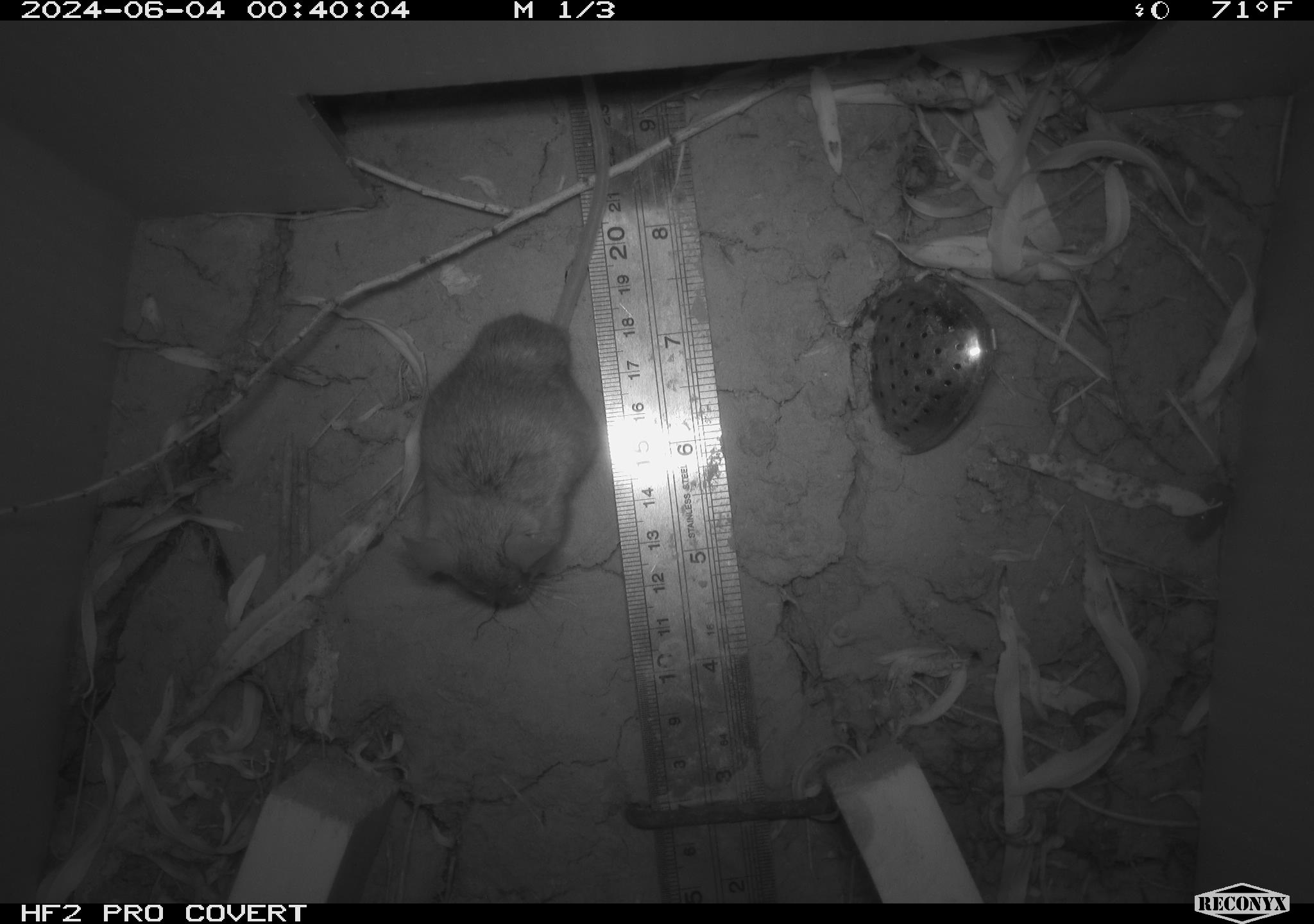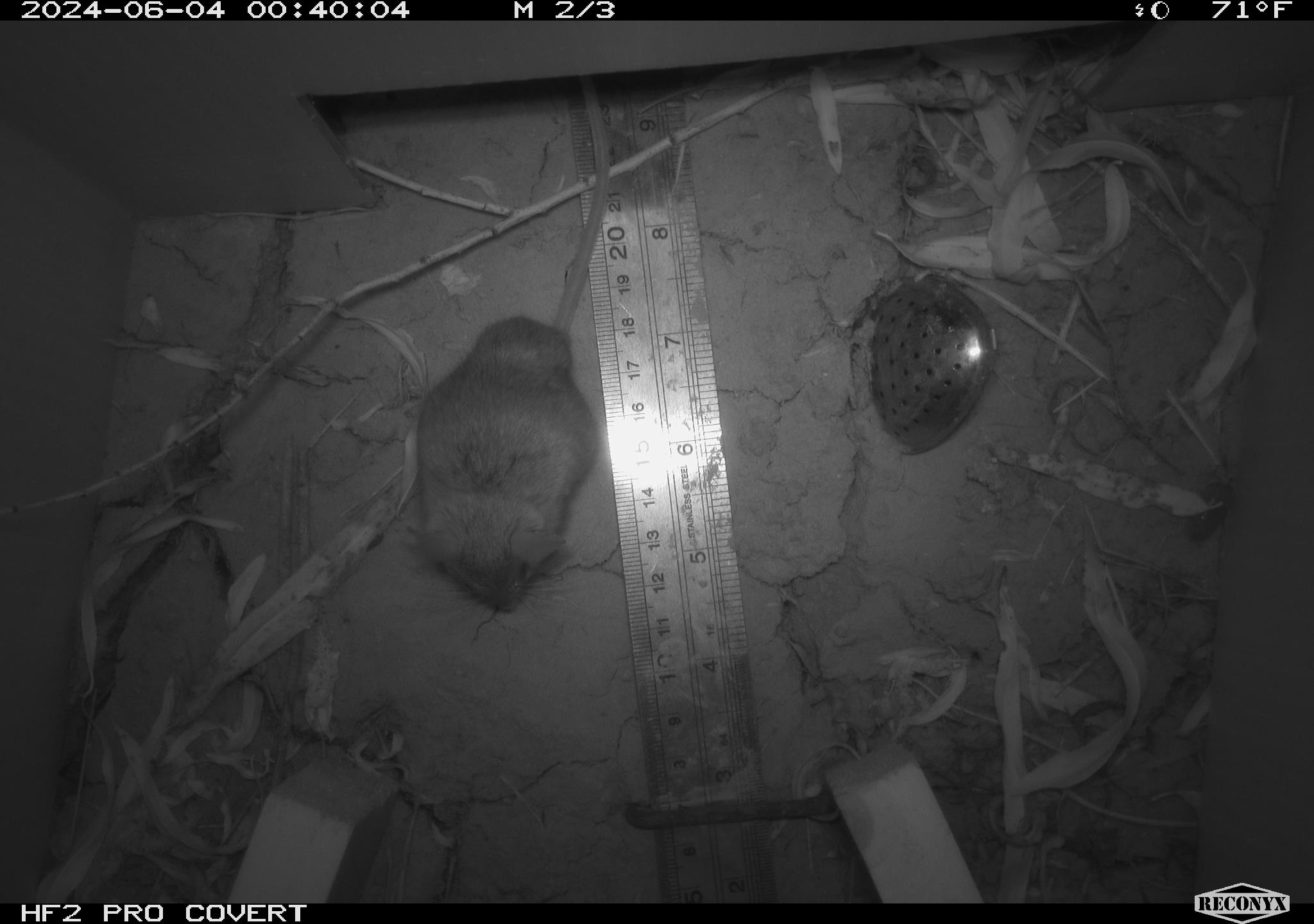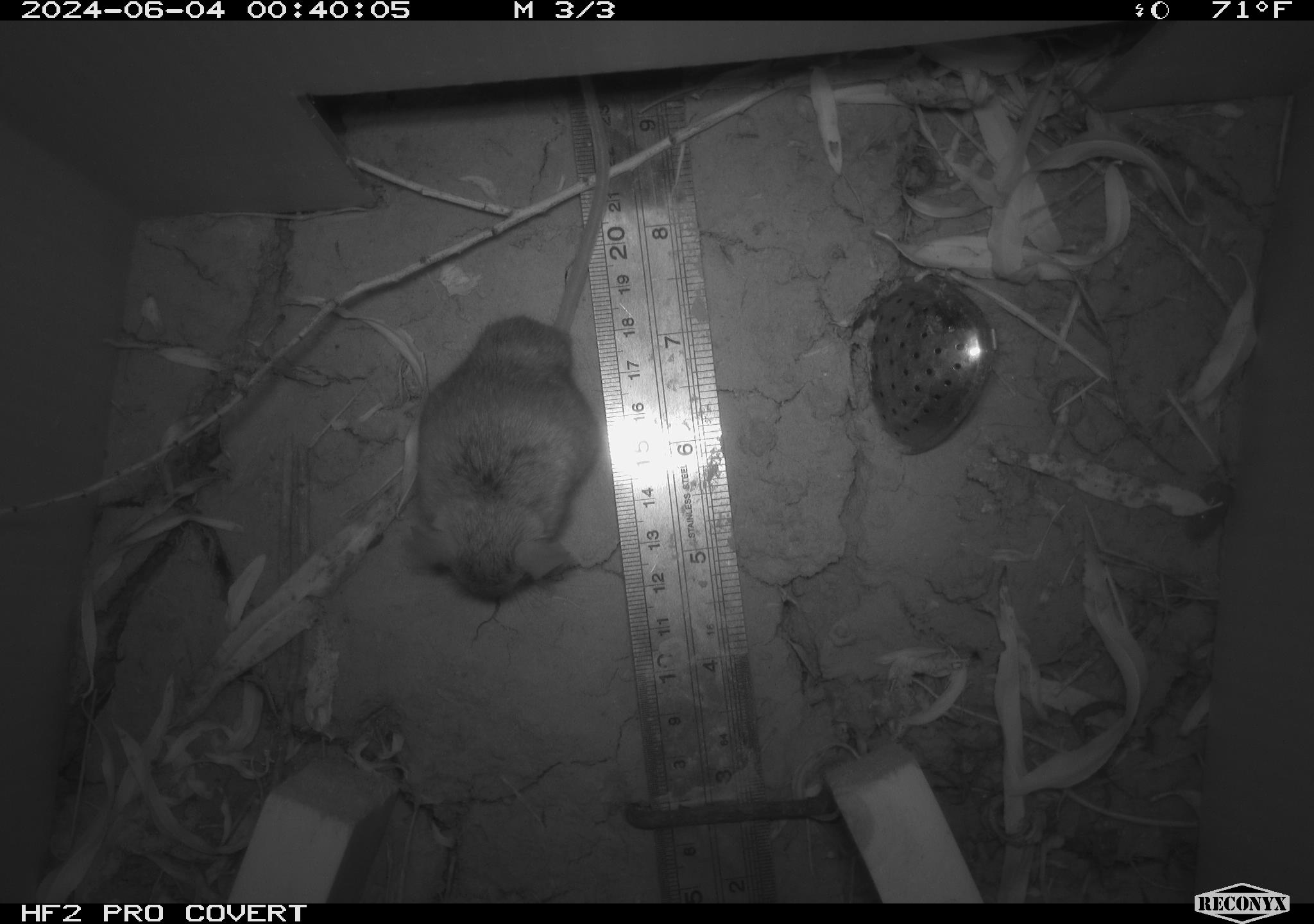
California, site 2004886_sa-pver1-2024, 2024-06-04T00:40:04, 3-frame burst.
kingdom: Animalia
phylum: Chordata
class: Mammalia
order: Rodentia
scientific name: Rodentia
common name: mouse species